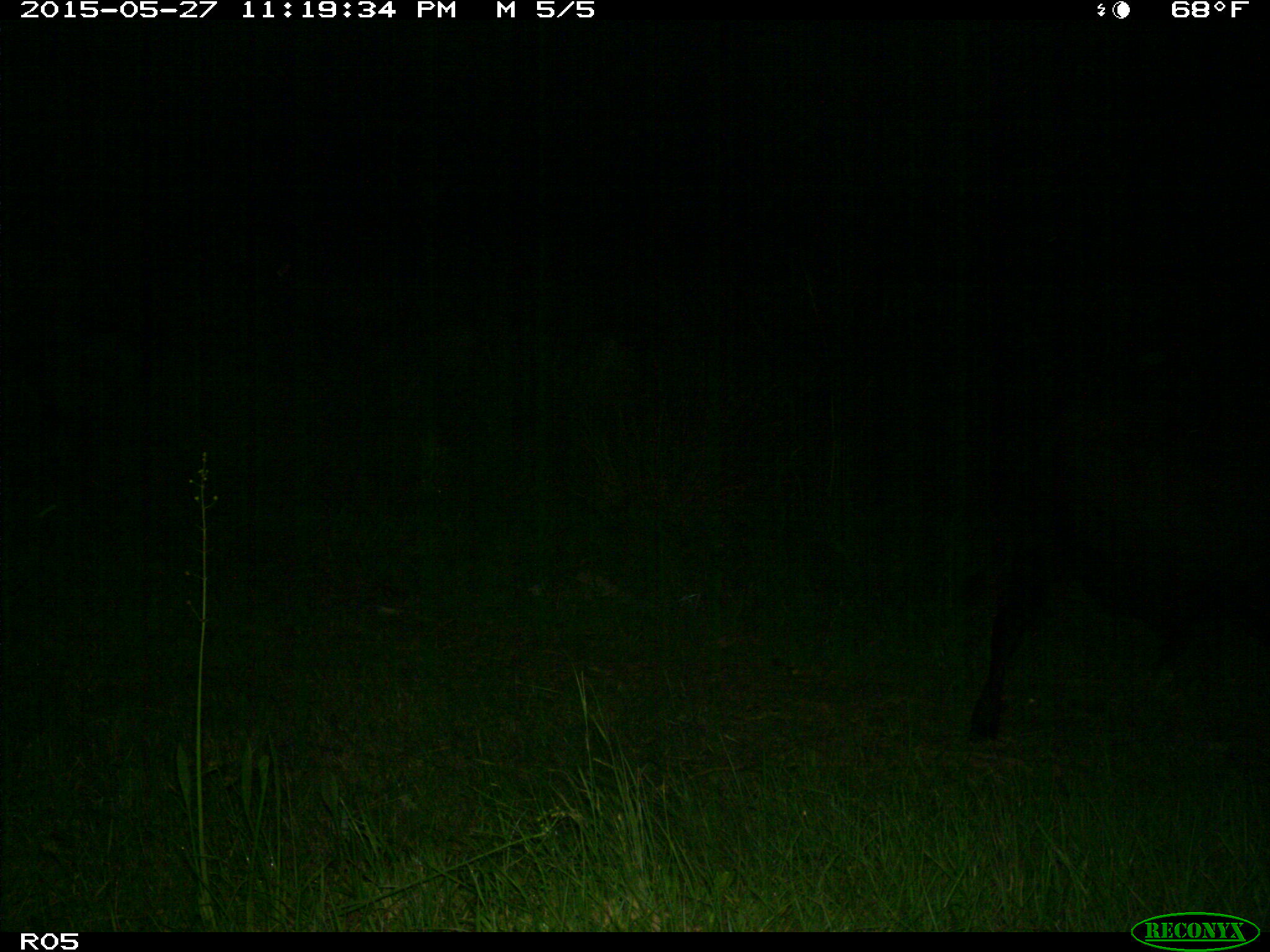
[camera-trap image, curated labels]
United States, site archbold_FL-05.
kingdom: Animalia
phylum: Chordata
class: Mammalia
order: Artiodactyla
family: Bovidae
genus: Bos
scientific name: Bos taurus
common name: domestic cow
Bos taurus (domestic cow).